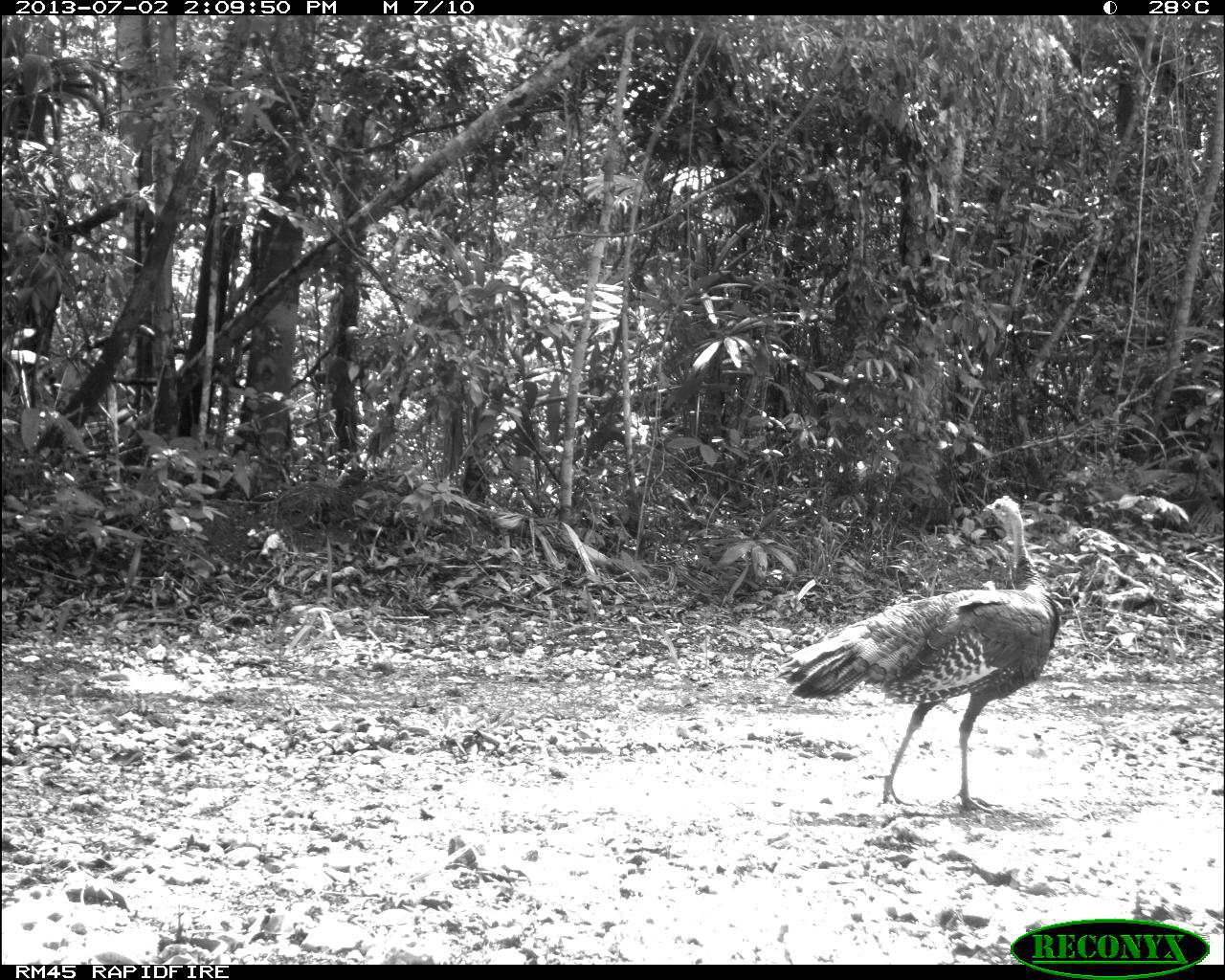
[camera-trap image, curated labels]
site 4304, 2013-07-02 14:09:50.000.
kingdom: Animalia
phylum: Chordata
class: Aves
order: Galliformes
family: Phasianidae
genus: Meleagris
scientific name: Meleagris ocellata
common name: ocellated turkey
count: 1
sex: female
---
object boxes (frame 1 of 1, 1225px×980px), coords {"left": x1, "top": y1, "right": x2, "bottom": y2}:
meleagris ocellata: {"left": 771, "top": 494, "right": 1062, "bottom": 819}